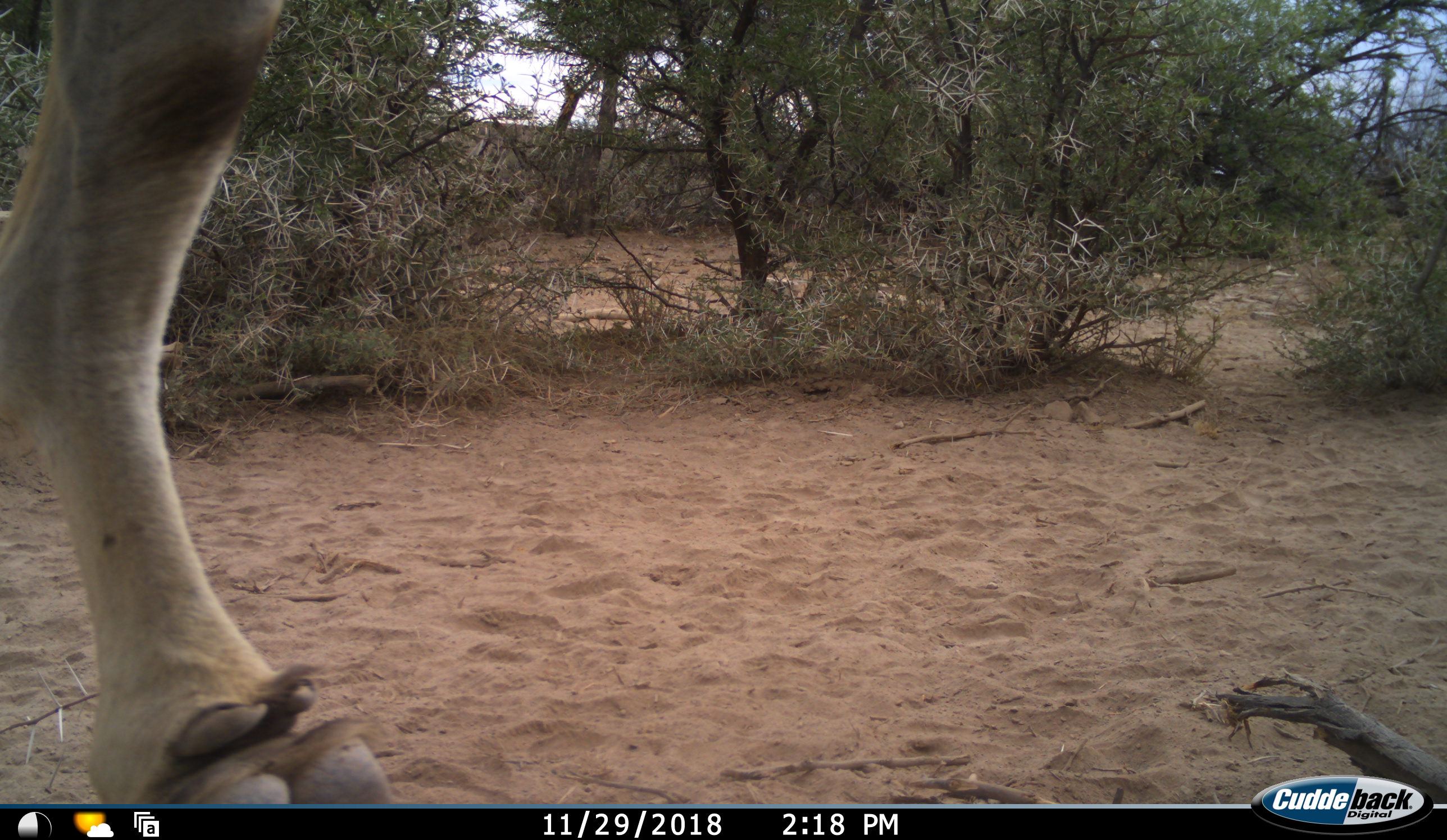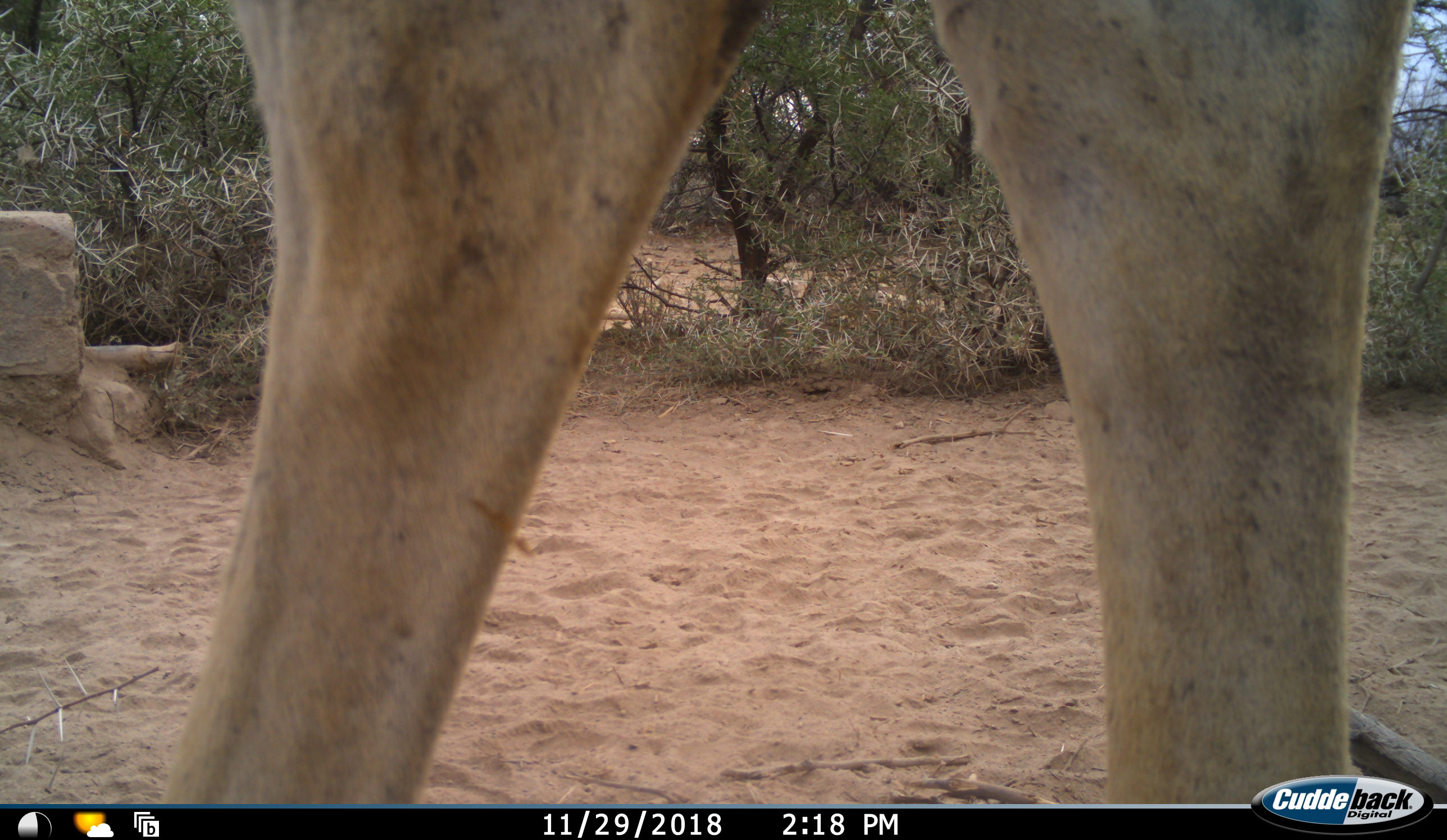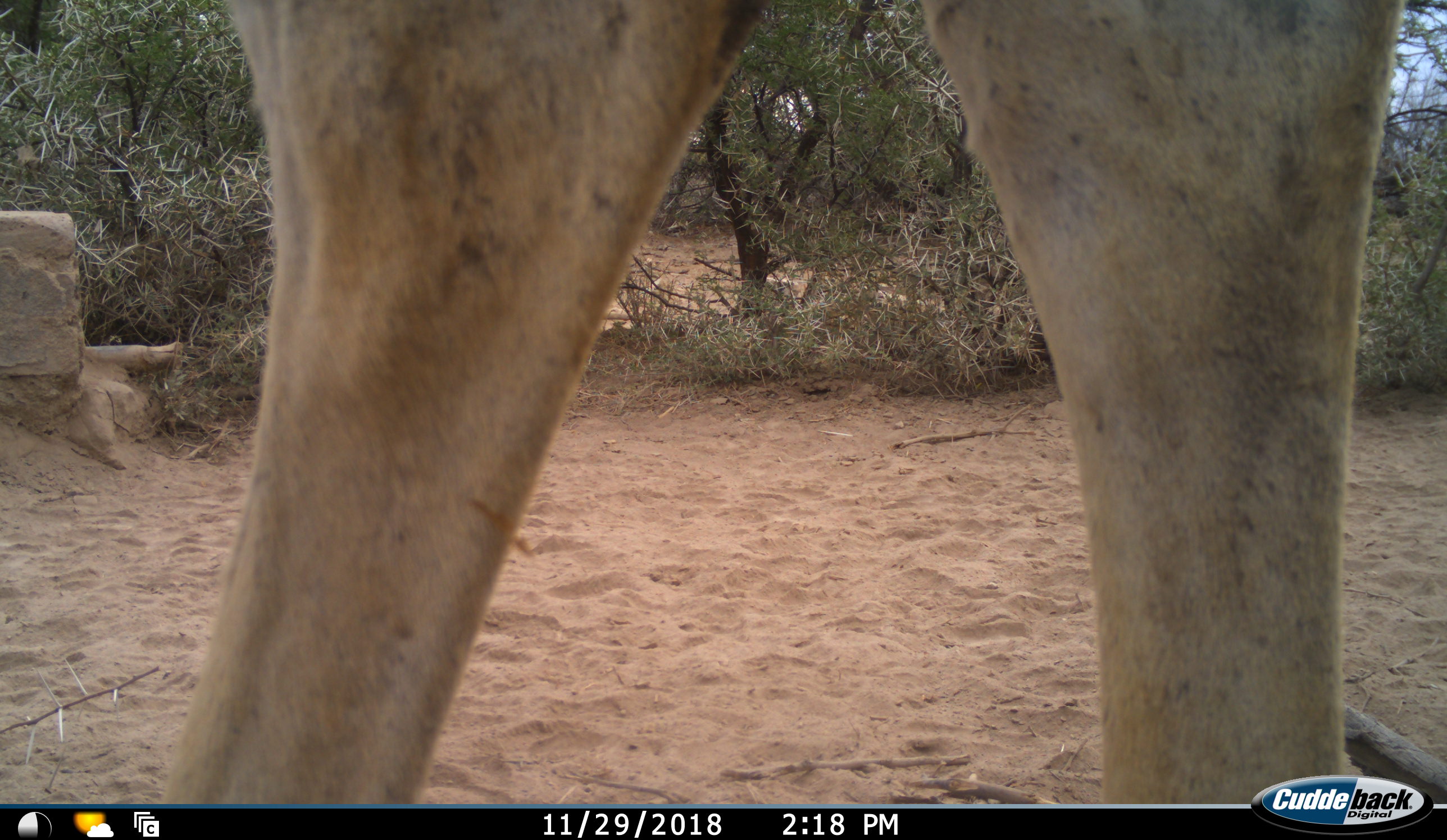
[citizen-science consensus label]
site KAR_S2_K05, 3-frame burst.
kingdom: Animalia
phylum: Chordata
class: Mammalia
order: Artiodactyla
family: Bovidae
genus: Tragelaphus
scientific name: Tragelaphus oryx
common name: eland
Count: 1.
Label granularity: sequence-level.